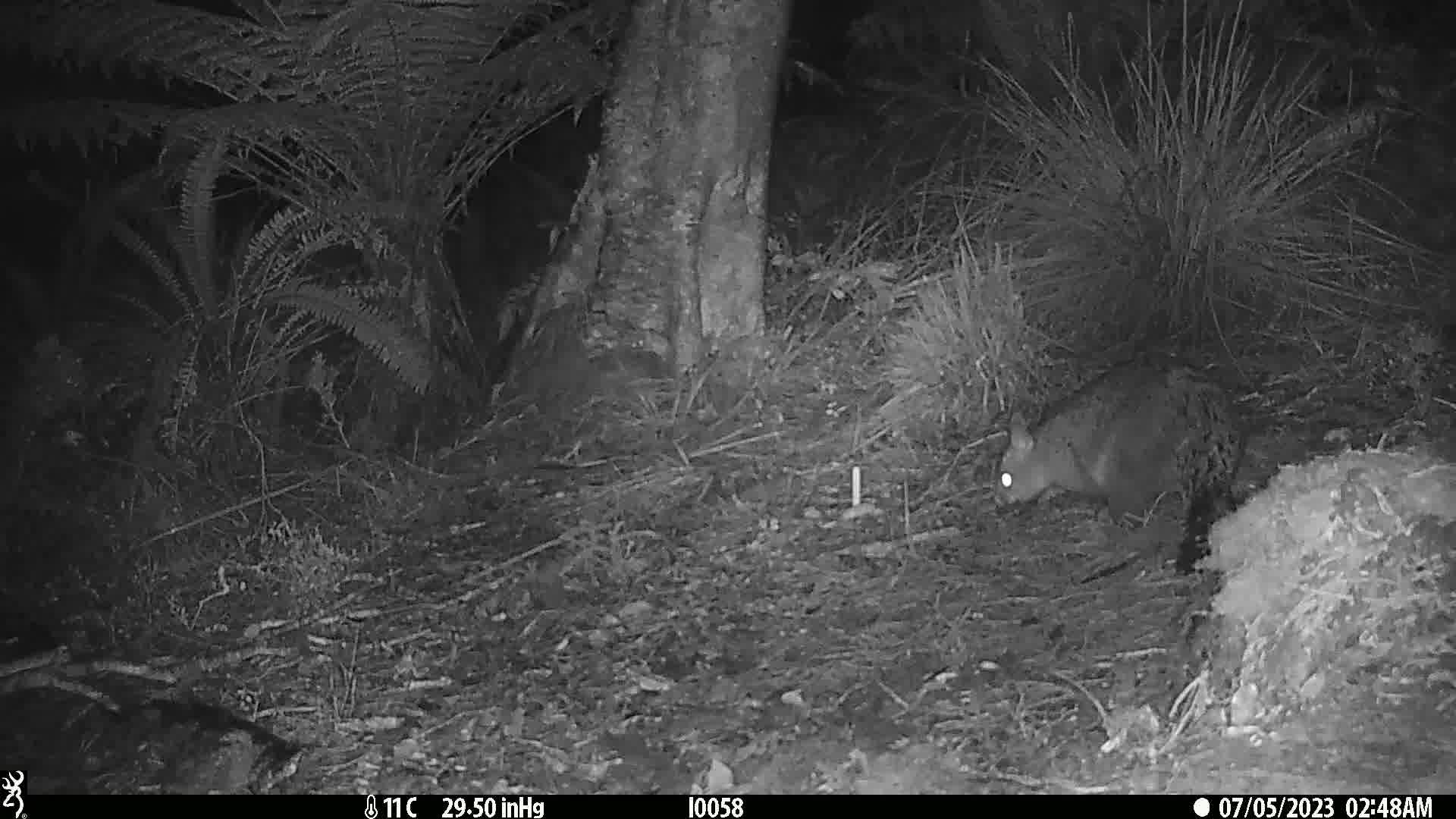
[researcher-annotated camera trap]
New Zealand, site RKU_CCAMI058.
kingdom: Animalia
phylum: Chordata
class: Mammalia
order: Diprotodontia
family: Phalangeridae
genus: Trichosurus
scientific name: Trichosurus vulpecula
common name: common brushtail possum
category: possum